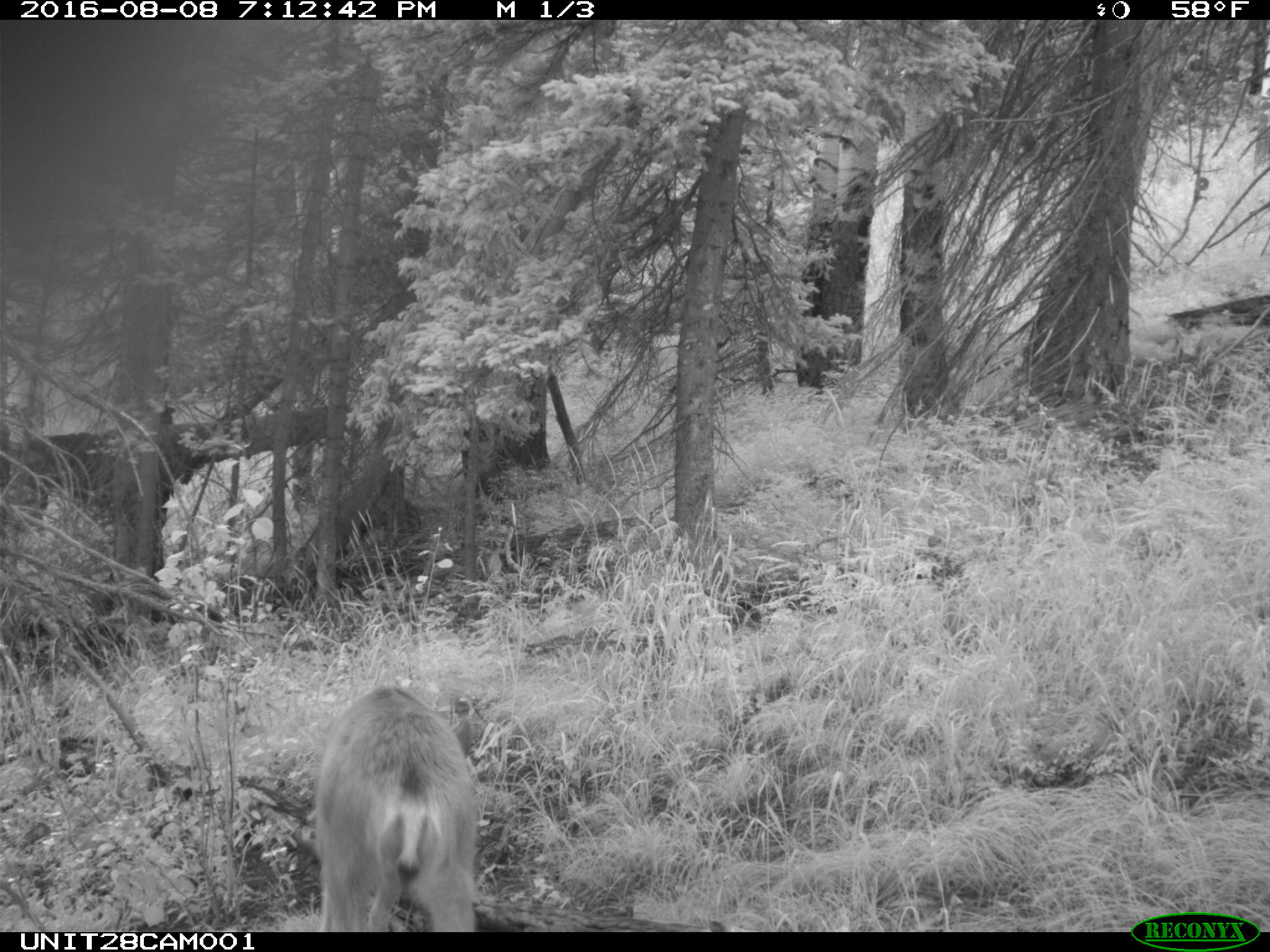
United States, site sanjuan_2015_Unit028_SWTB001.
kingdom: Animalia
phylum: Chordata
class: Mammalia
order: Artiodactyla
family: Cervidae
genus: Odocoileus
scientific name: Odocoileus hemionus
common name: mule deer